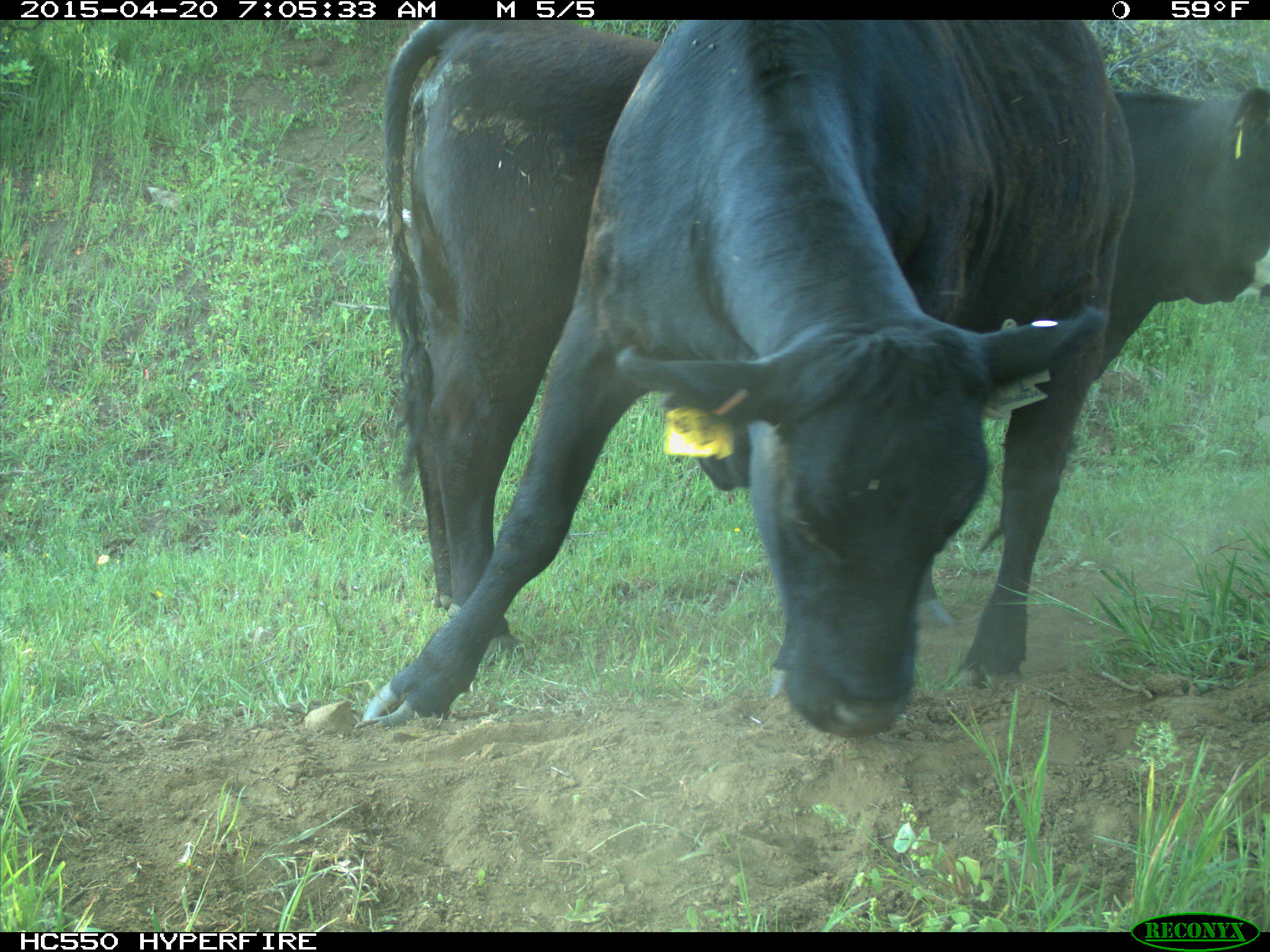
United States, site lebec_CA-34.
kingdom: Animalia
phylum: Chordata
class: Mammalia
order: Artiodactyla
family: Bovidae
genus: Bos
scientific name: Bos taurus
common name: domestic cow